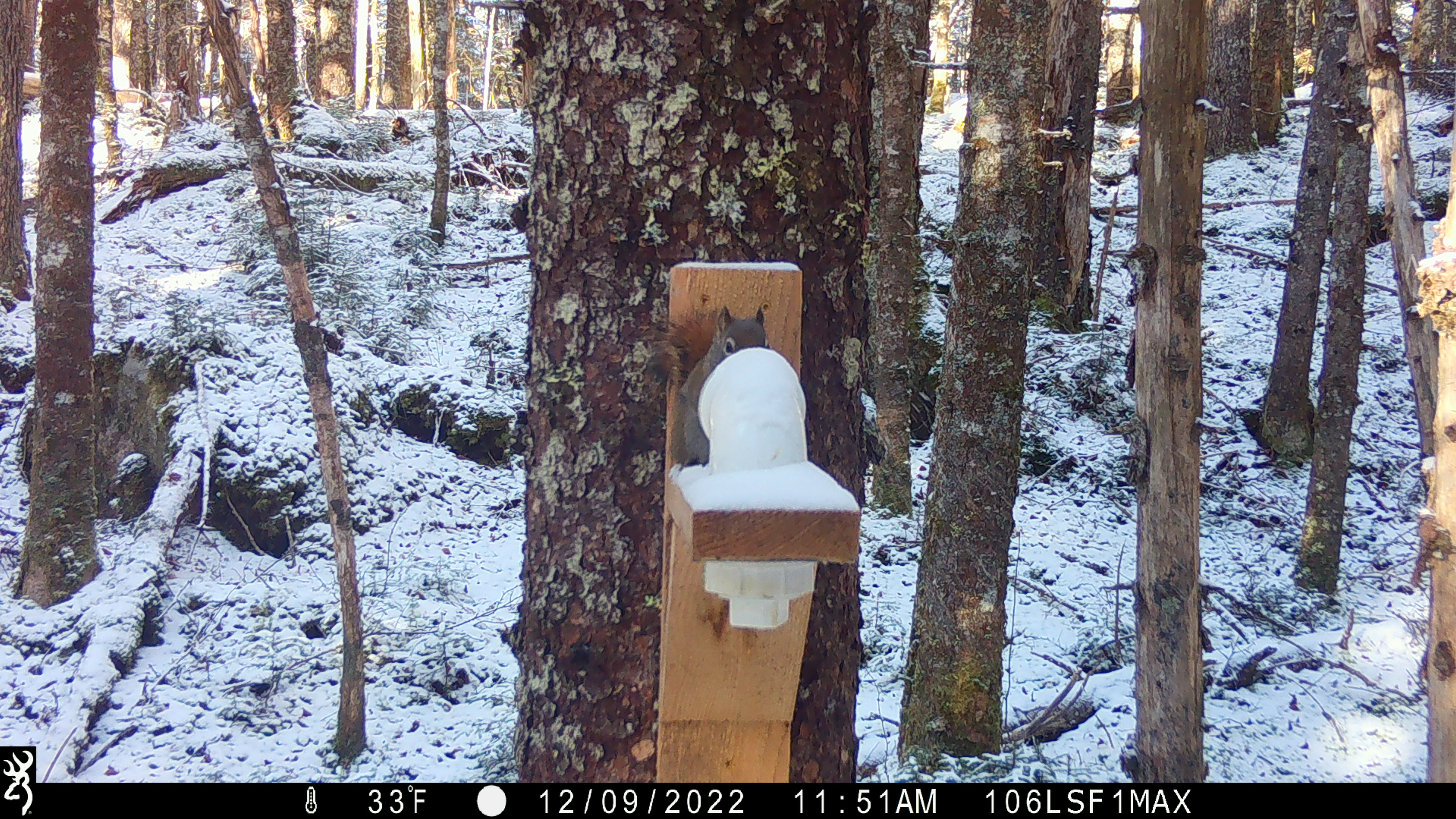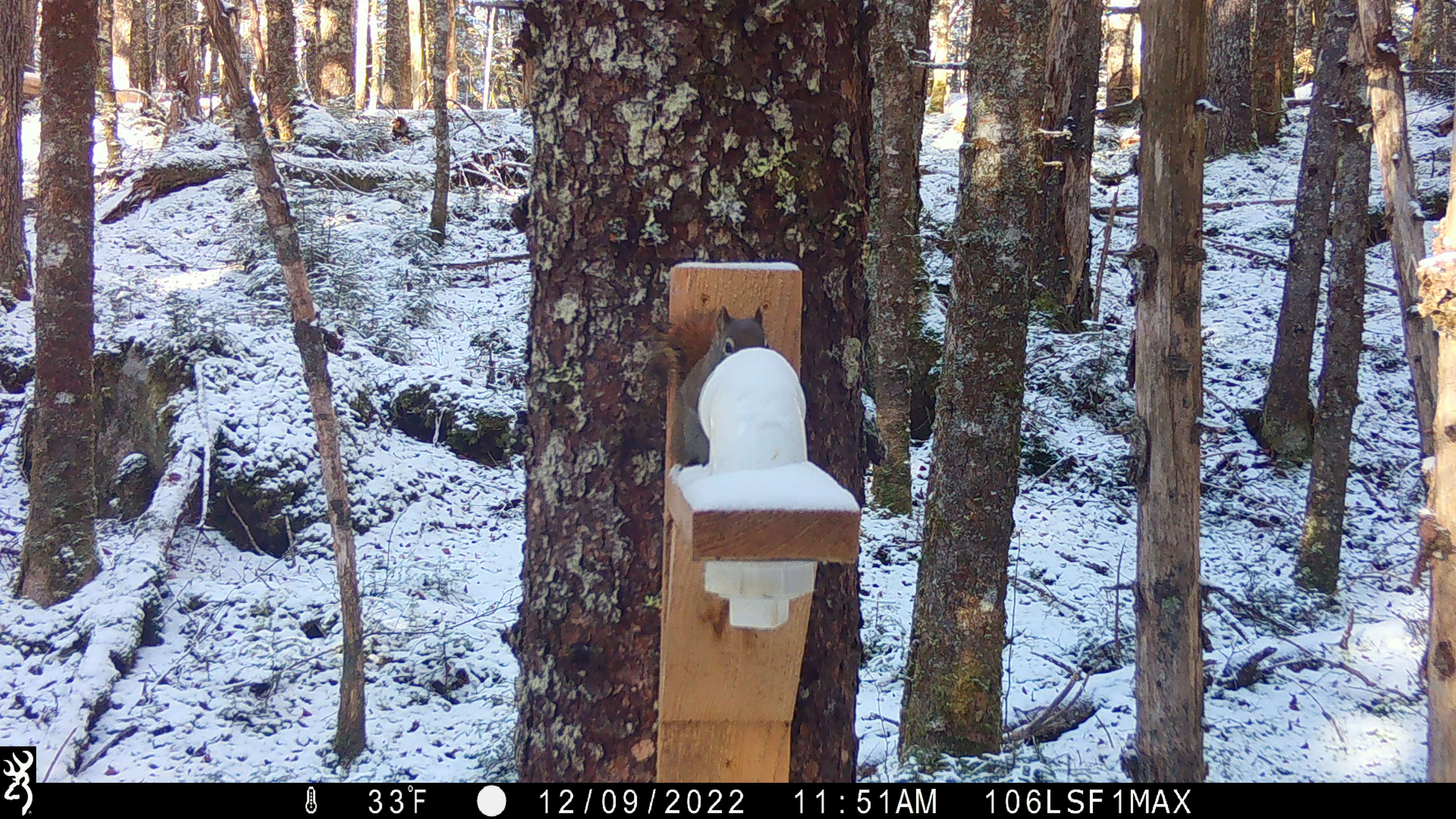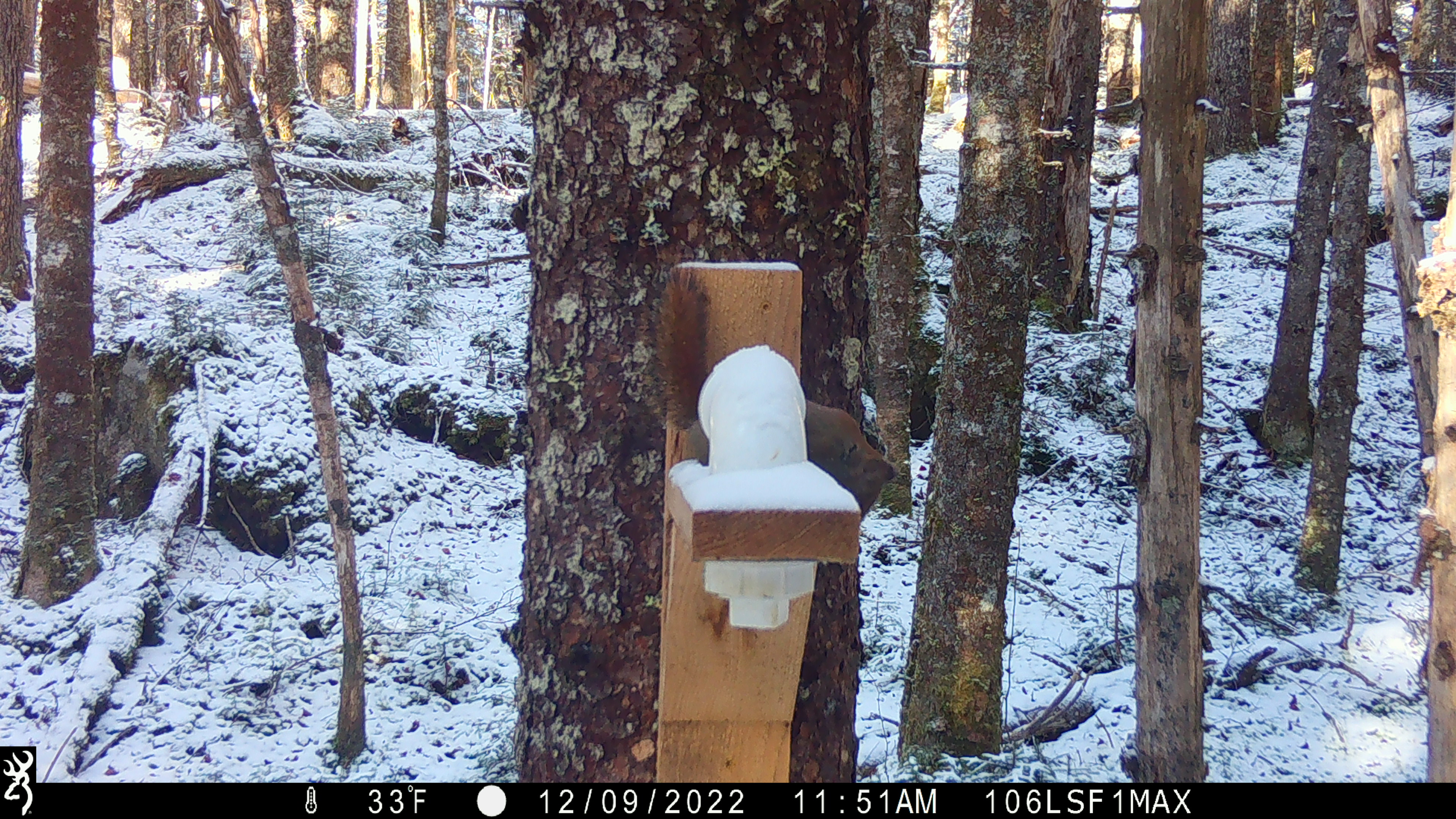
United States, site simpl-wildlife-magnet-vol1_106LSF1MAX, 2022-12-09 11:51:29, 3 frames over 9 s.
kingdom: Animalia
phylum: Chordata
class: Mammalia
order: Rodentia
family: Sciuridae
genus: Tamiasciurus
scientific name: Tamiasciurus hudsonicus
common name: red squirrel